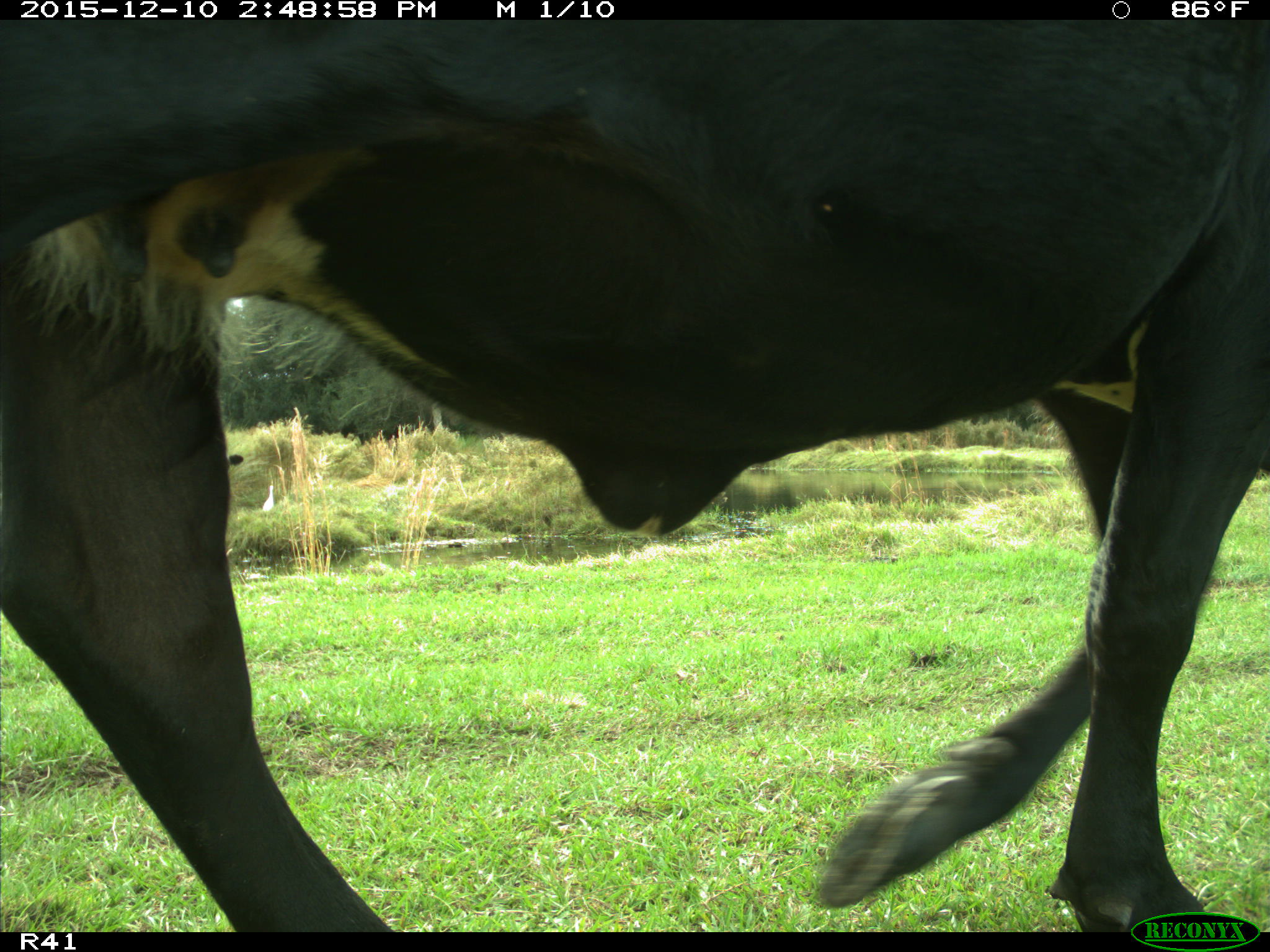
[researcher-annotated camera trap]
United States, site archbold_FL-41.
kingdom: Animalia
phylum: Chordata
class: Mammalia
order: Artiodactyla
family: Bovidae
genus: Bos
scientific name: Bos taurus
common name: domestic cow